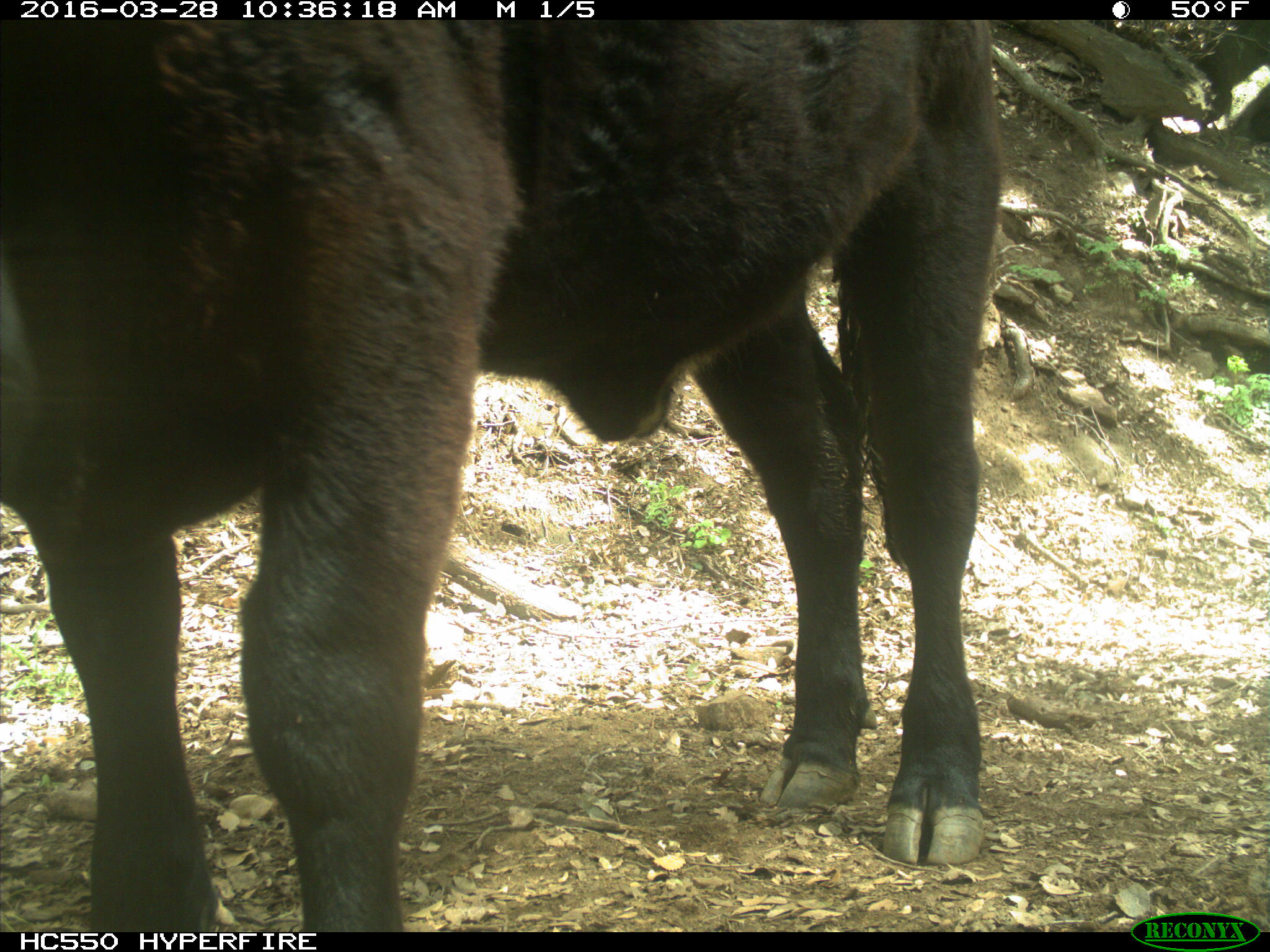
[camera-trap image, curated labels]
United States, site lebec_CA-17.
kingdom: Animalia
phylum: Chordata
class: Mammalia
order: Artiodactyla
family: Bovidae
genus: Bos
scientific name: Bos taurus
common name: domestic cow